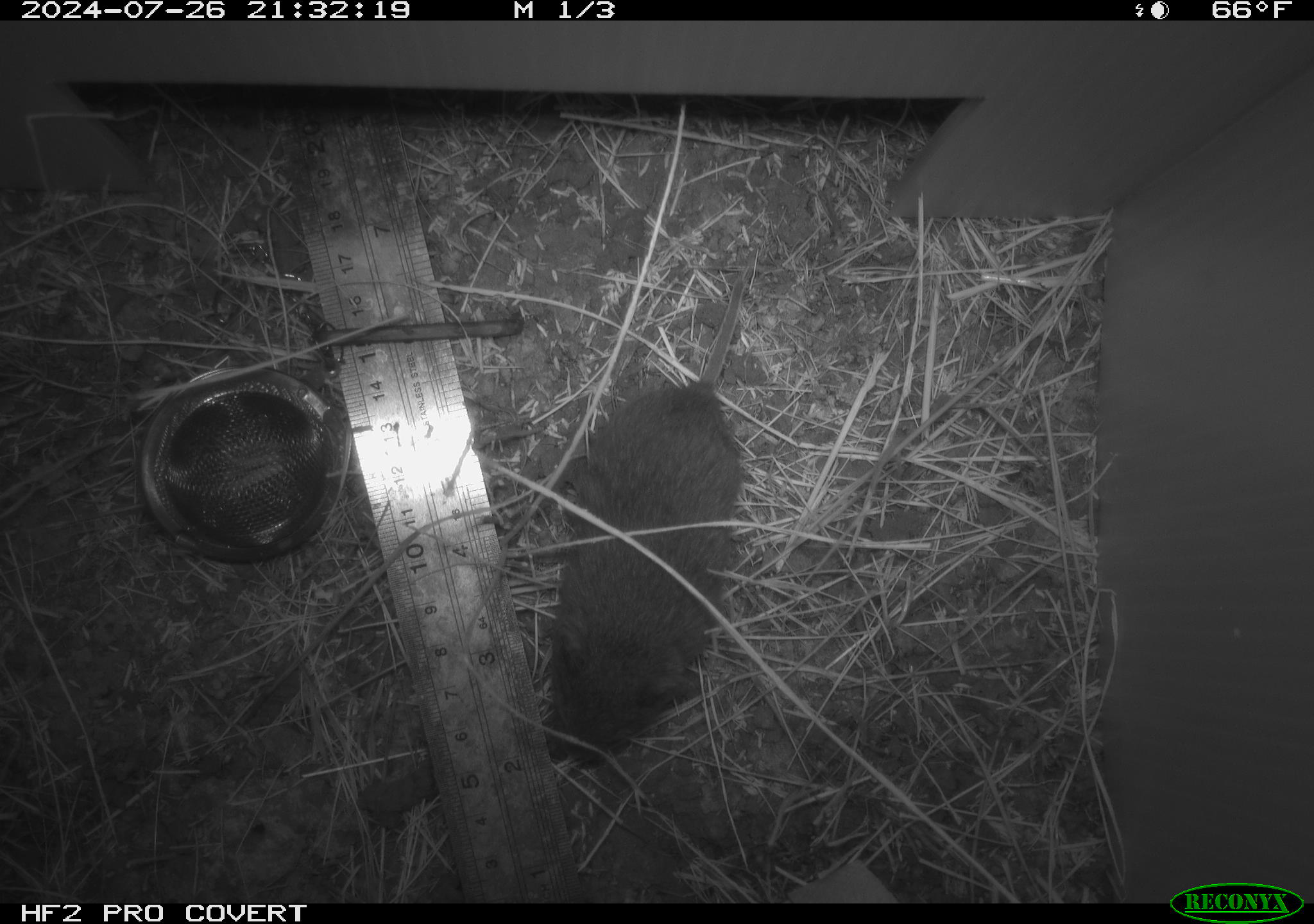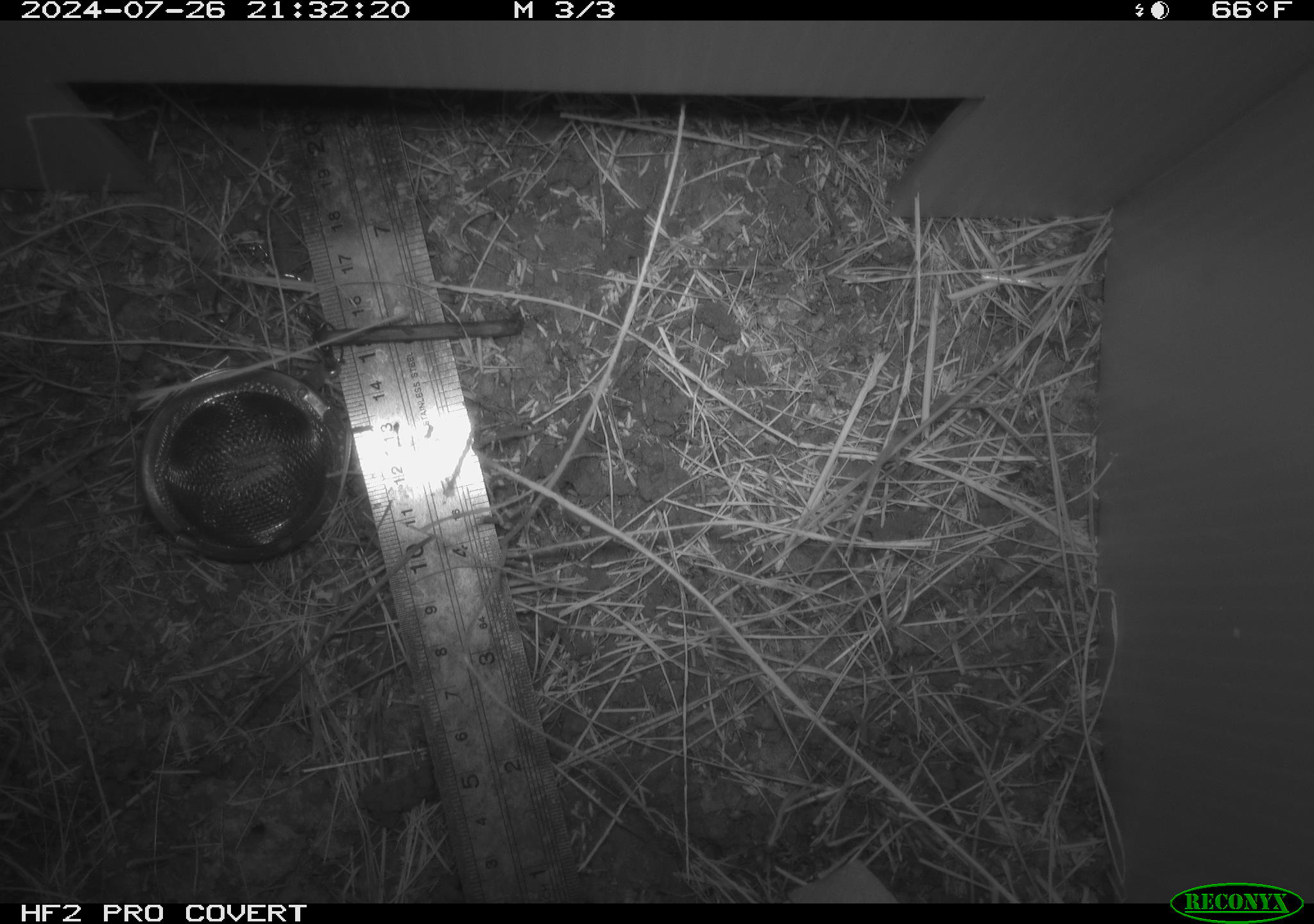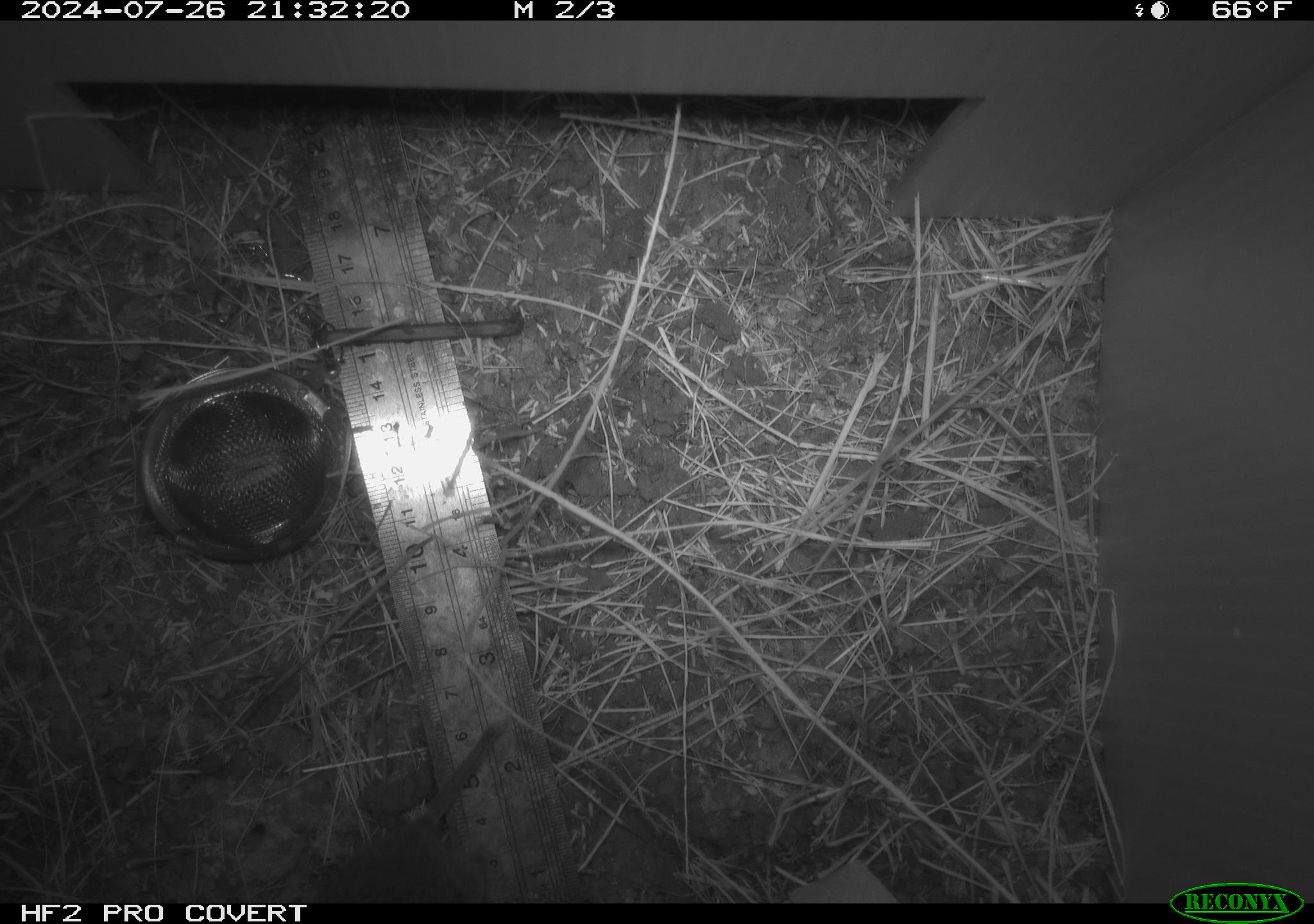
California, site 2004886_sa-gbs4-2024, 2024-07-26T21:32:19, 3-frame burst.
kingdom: Animalia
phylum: Chordata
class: Mammalia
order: Rodentia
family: Cricetidae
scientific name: Arvicolinae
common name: voles, lemmings, and muskrats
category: arvicolinae subfamily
Arvicolinae subfamily (voles, lemmings, and muskrats) (Arvicolinae).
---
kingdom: Animalia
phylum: Chordata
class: Mammalia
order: Eulipotyphla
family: Soricidae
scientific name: Soricidae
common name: shrews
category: soricidae family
Soricidae family (shrews) (Soricidae).